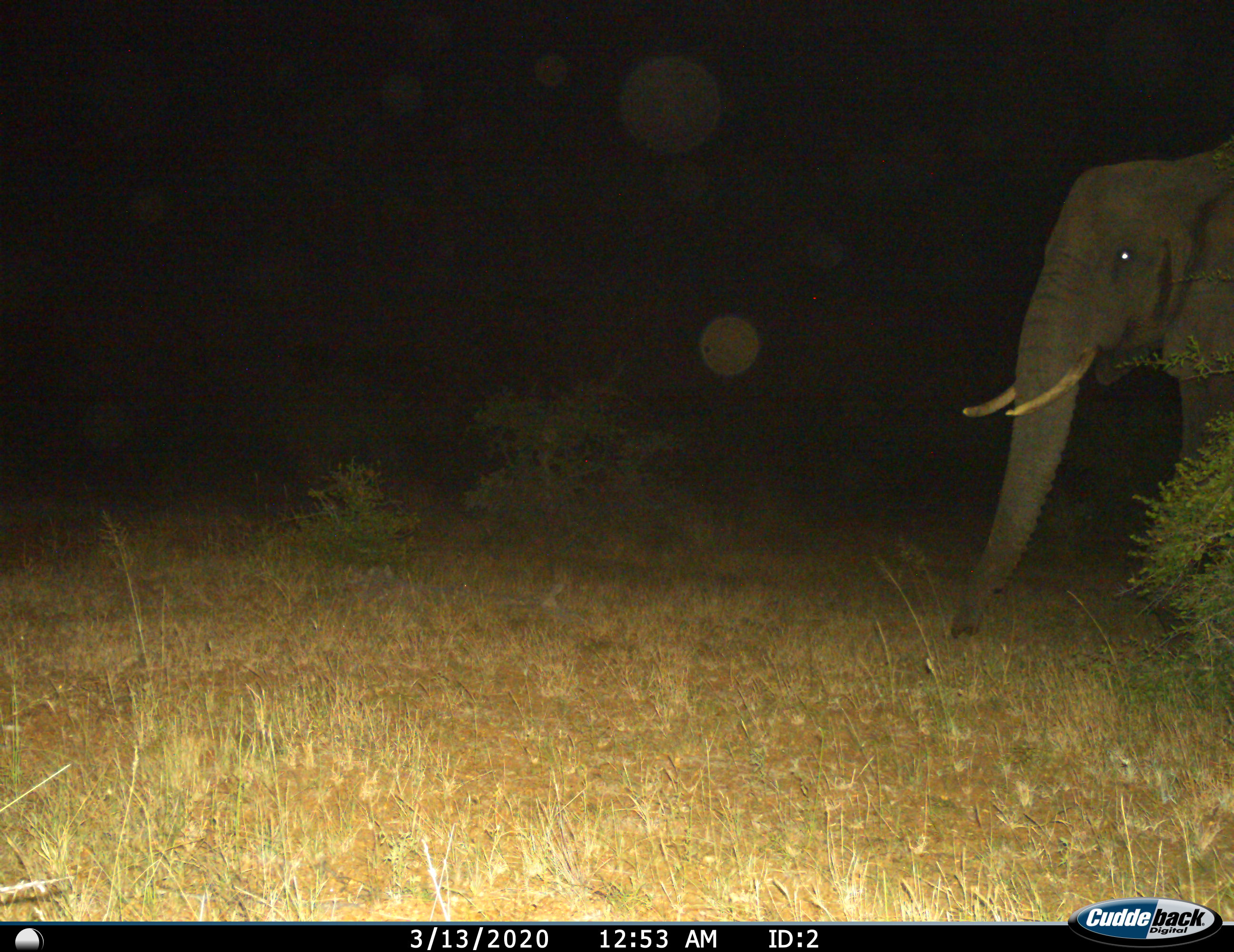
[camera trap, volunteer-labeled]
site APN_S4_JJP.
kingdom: Animalia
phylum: Chordata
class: Mammalia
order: Proboscidea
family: Elephantidae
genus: Loxodonta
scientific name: Loxodonta africana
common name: african bush elephant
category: elephant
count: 1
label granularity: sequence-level